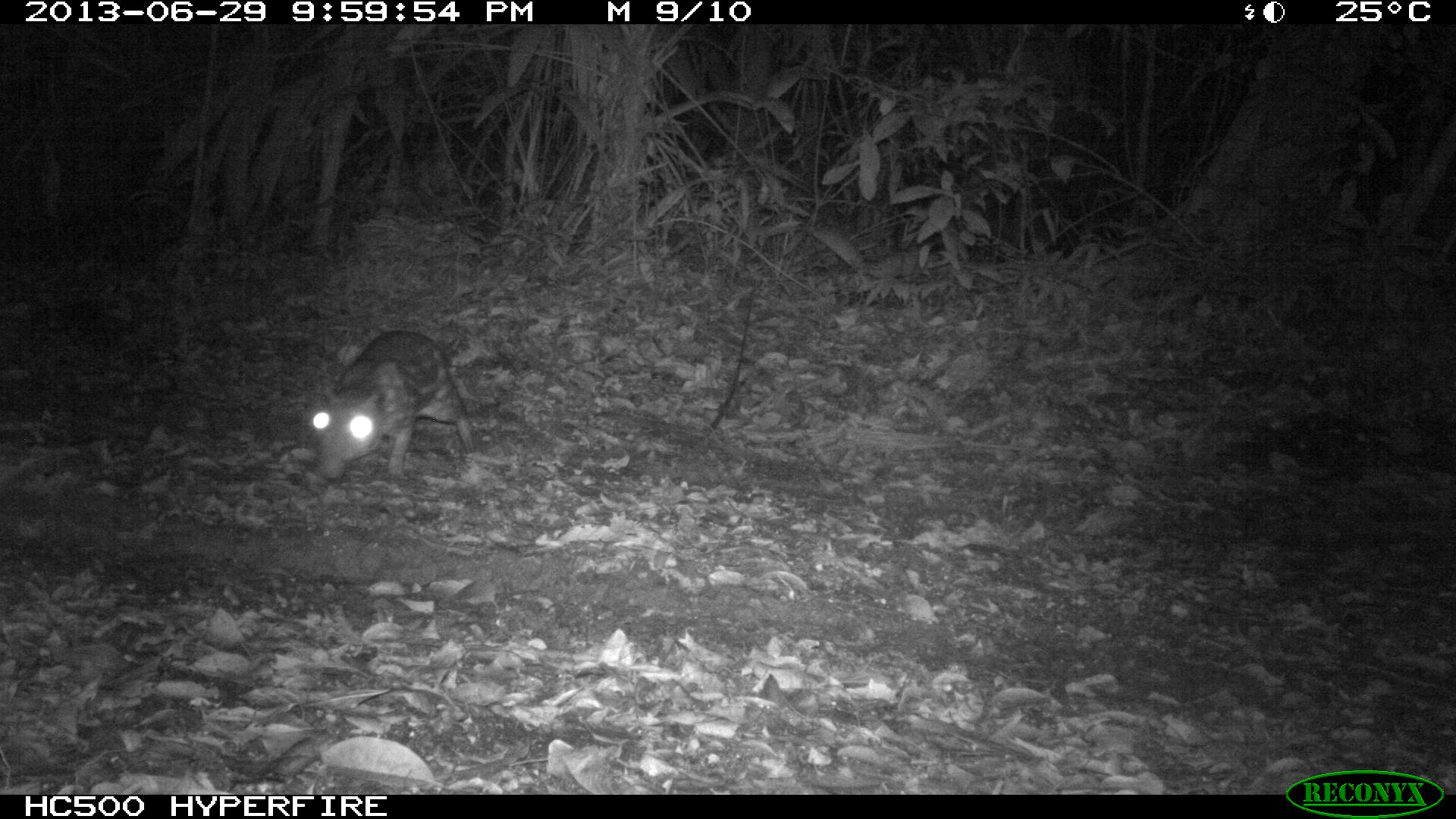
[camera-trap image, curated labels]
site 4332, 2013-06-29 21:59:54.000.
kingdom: Animalia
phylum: Chordata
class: Mammalia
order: Rodentia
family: Cuniculidae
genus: Cuniculus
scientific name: Cuniculus paca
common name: lowland paca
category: agouti paca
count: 1